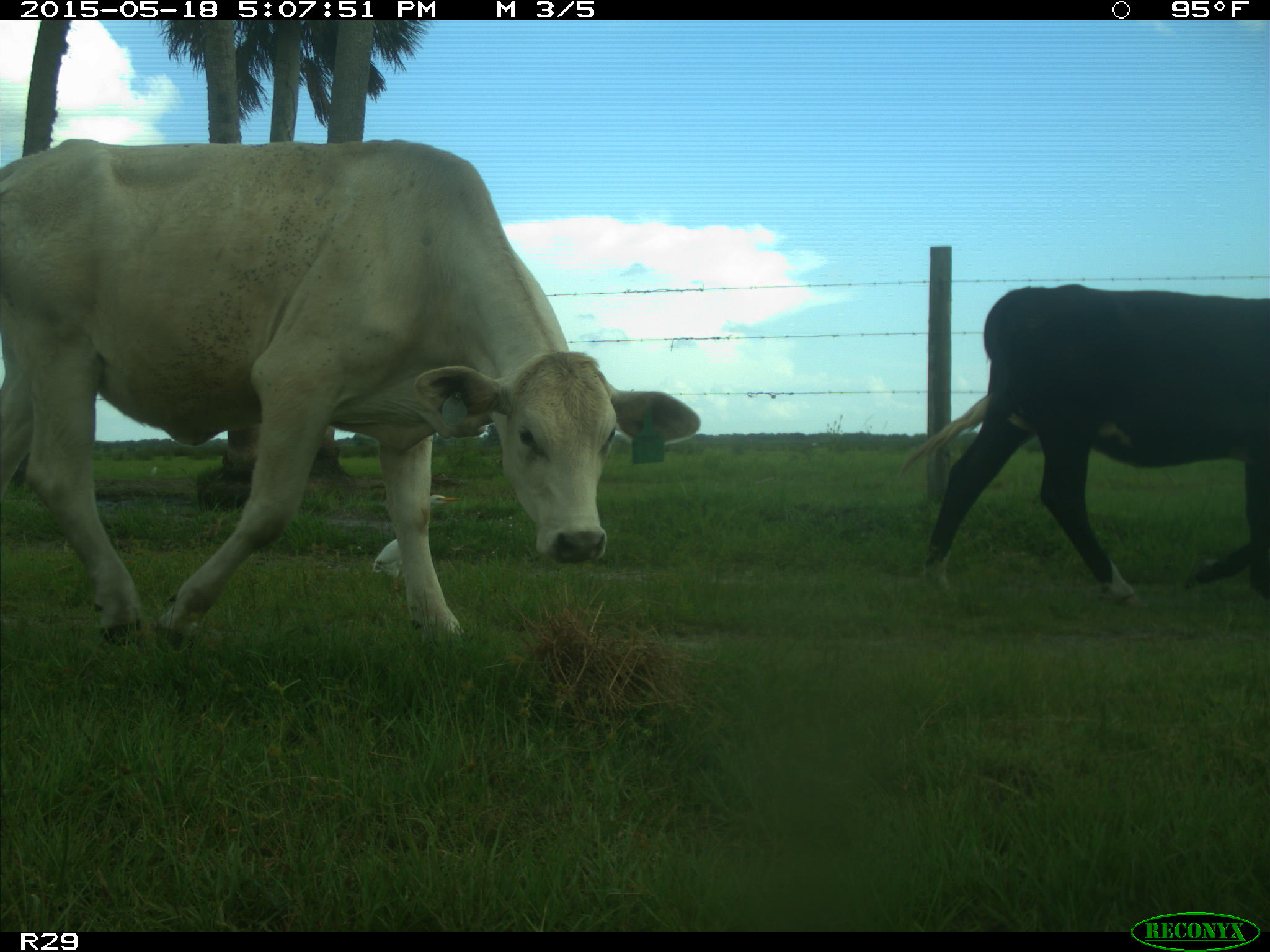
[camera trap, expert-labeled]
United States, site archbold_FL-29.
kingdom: Animalia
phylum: Chordata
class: Mammalia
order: Artiodactyla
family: Bovidae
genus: Bos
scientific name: Bos taurus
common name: domestic cow